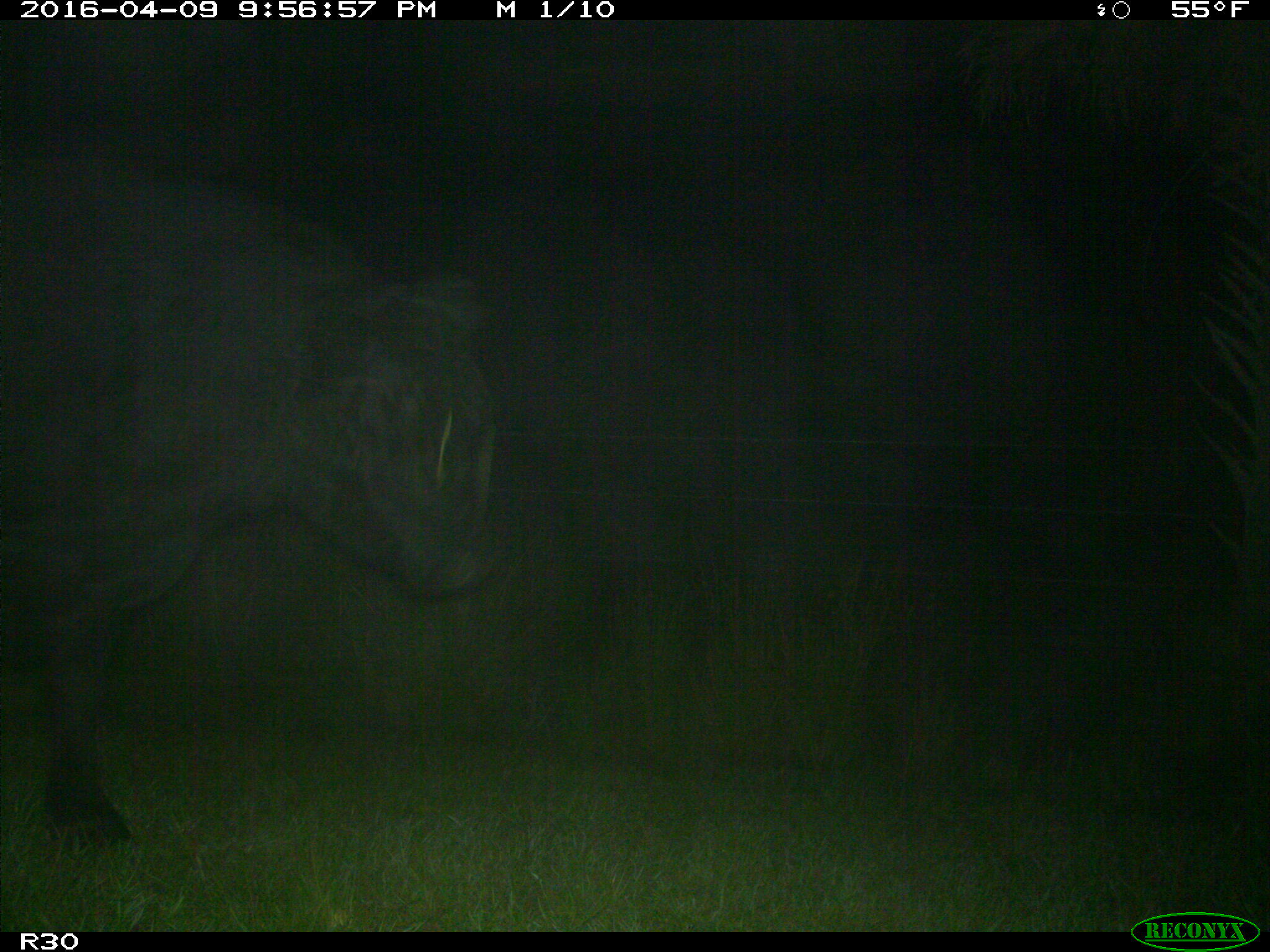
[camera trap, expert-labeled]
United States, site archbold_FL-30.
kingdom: Animalia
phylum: Chordata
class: Mammalia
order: Artiodactyla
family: Bovidae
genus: Bos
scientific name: Bos taurus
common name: domestic cow